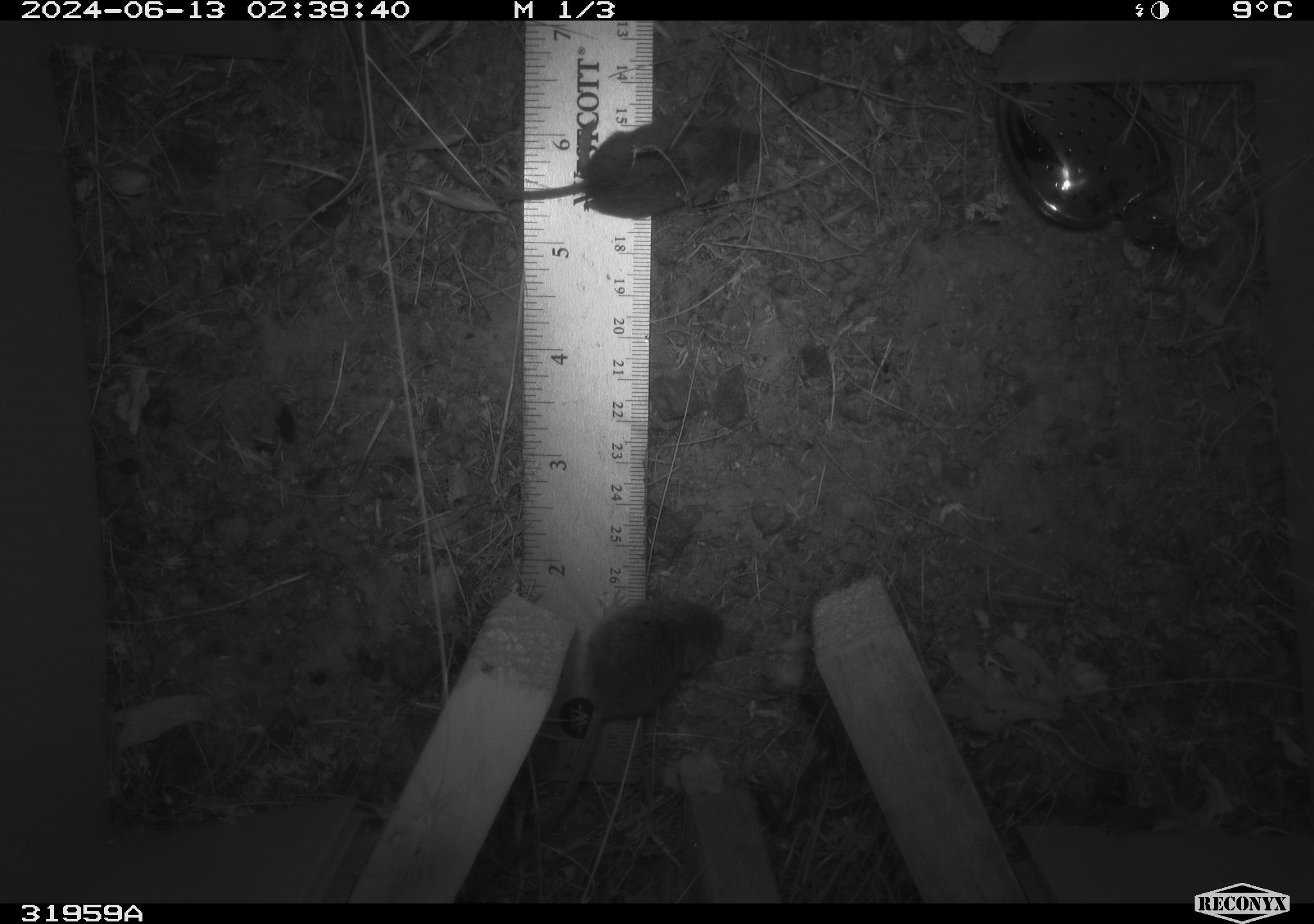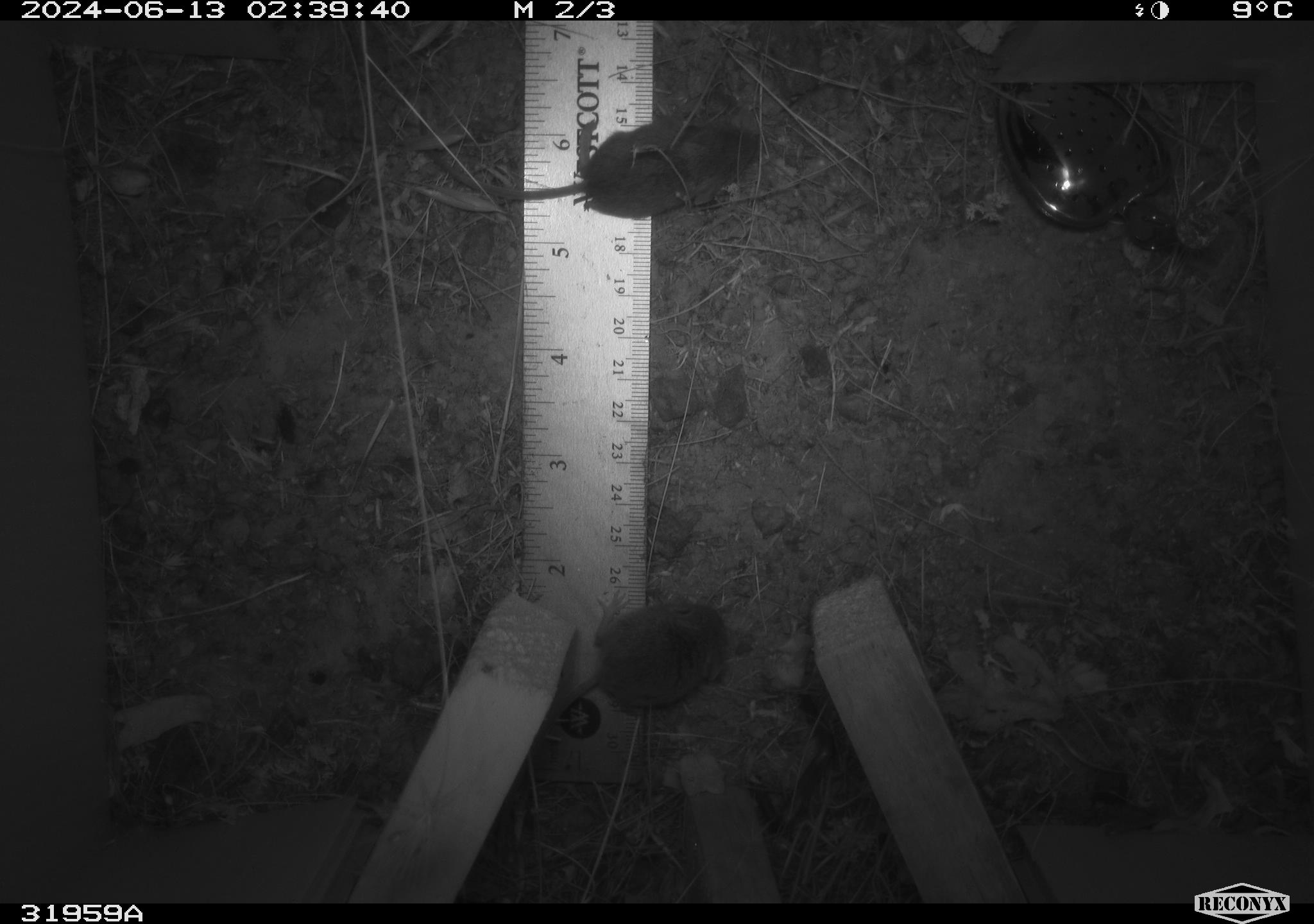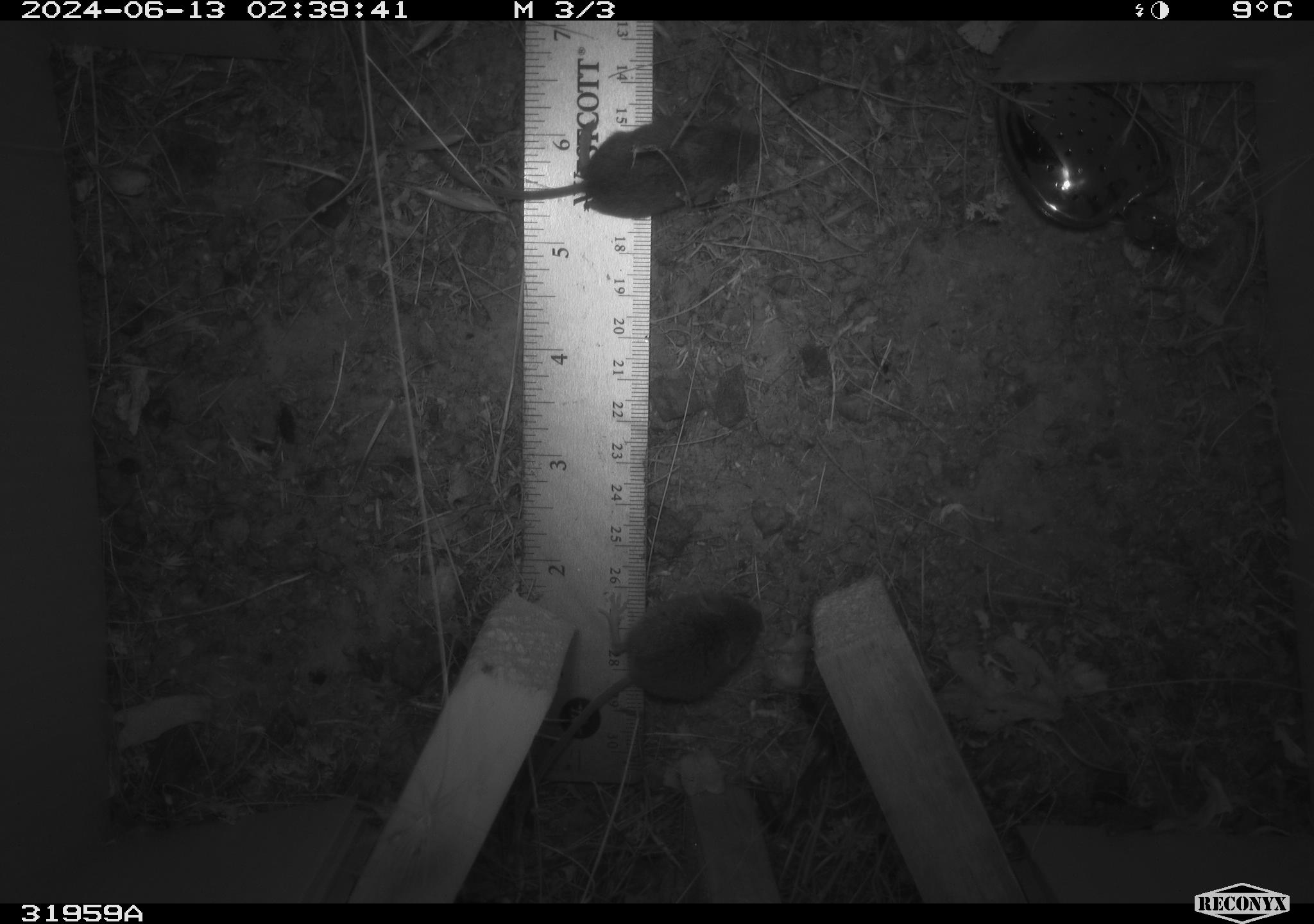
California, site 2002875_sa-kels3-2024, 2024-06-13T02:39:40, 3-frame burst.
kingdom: Animalia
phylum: Chordata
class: Mammalia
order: Rodentia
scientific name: Rodentia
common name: mouse species